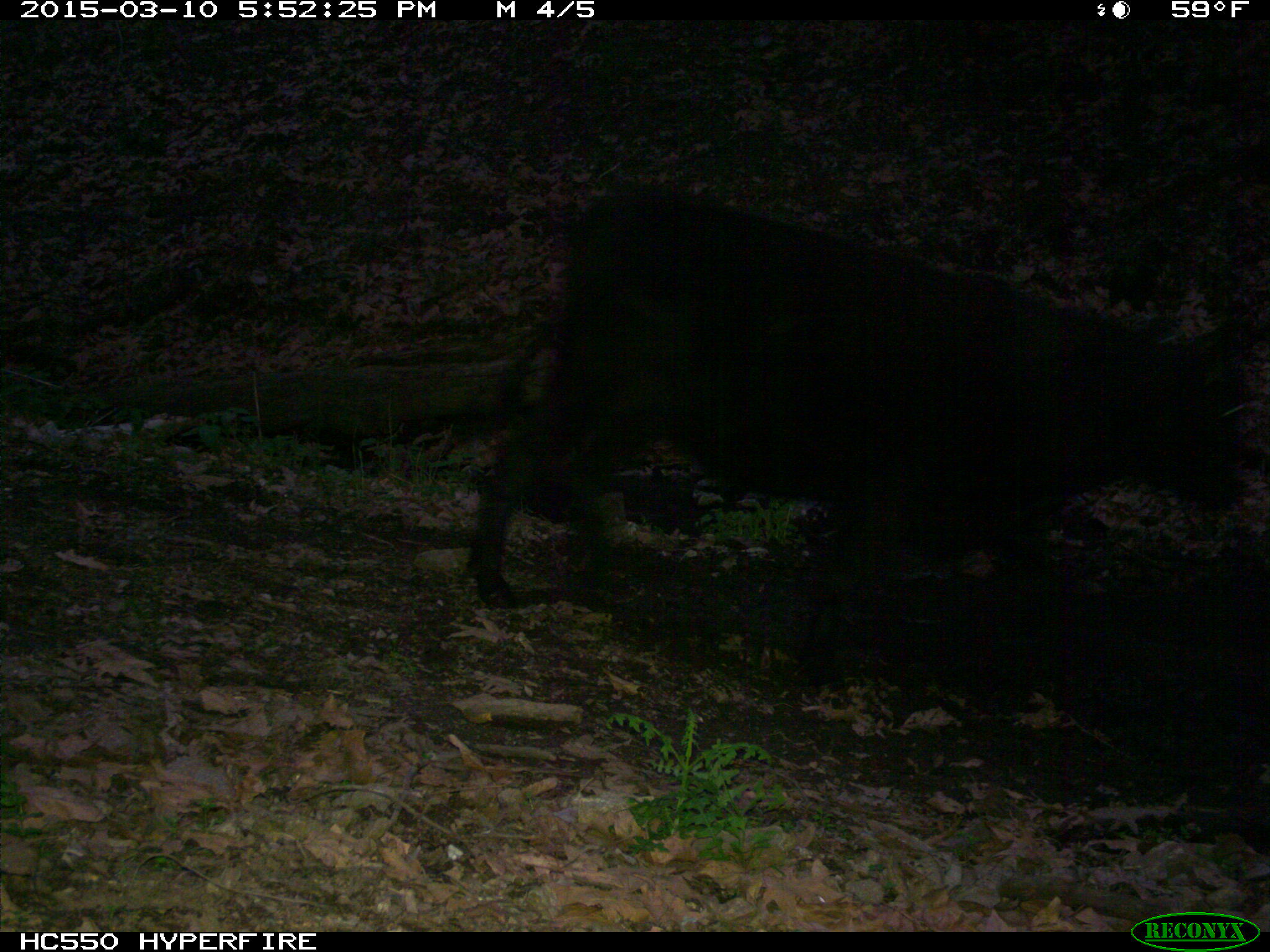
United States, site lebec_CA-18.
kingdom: Animalia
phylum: Chordata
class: Mammalia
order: Artiodactyla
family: Bovidae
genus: Bos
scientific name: Bos taurus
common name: domestic cow